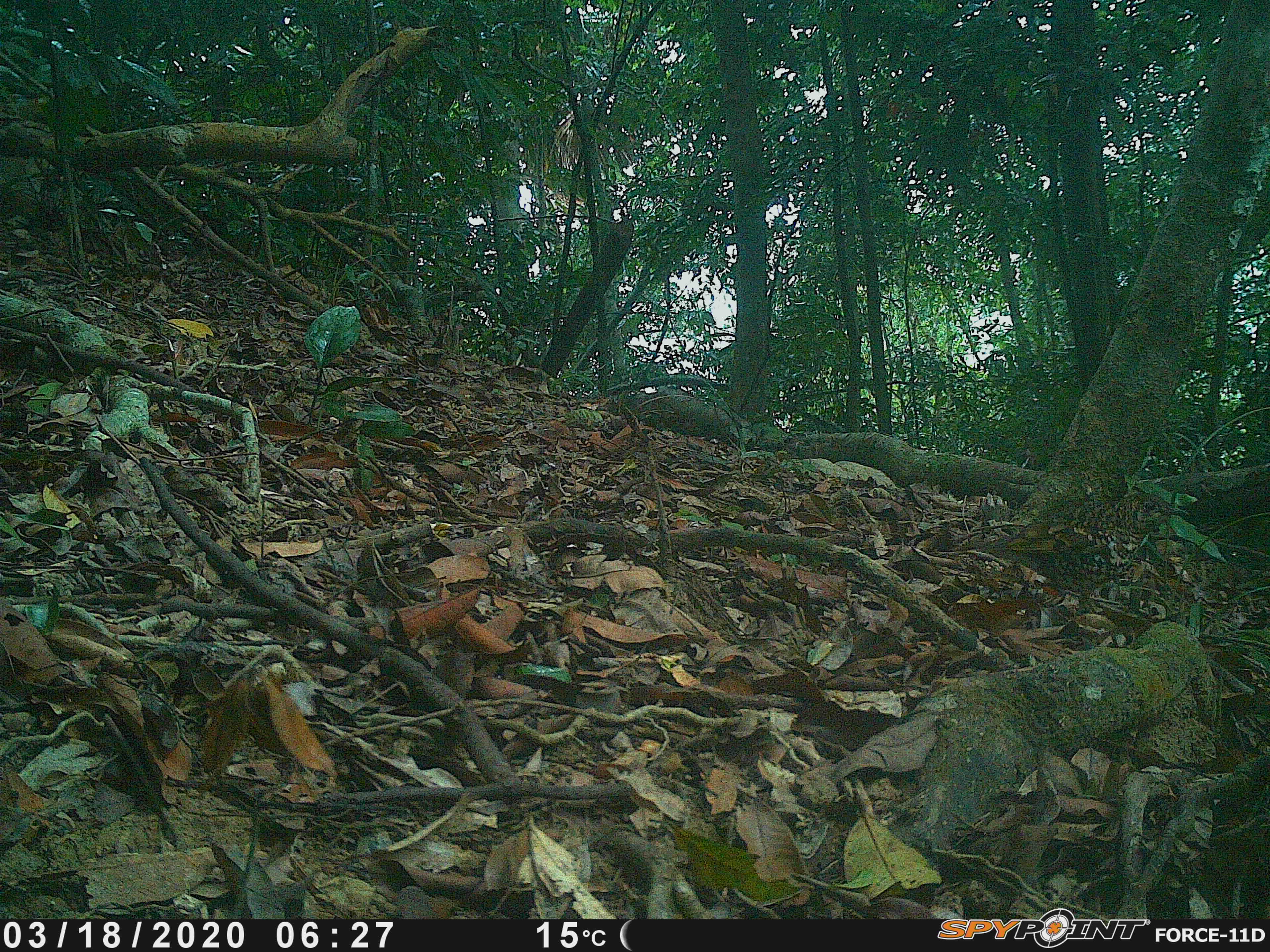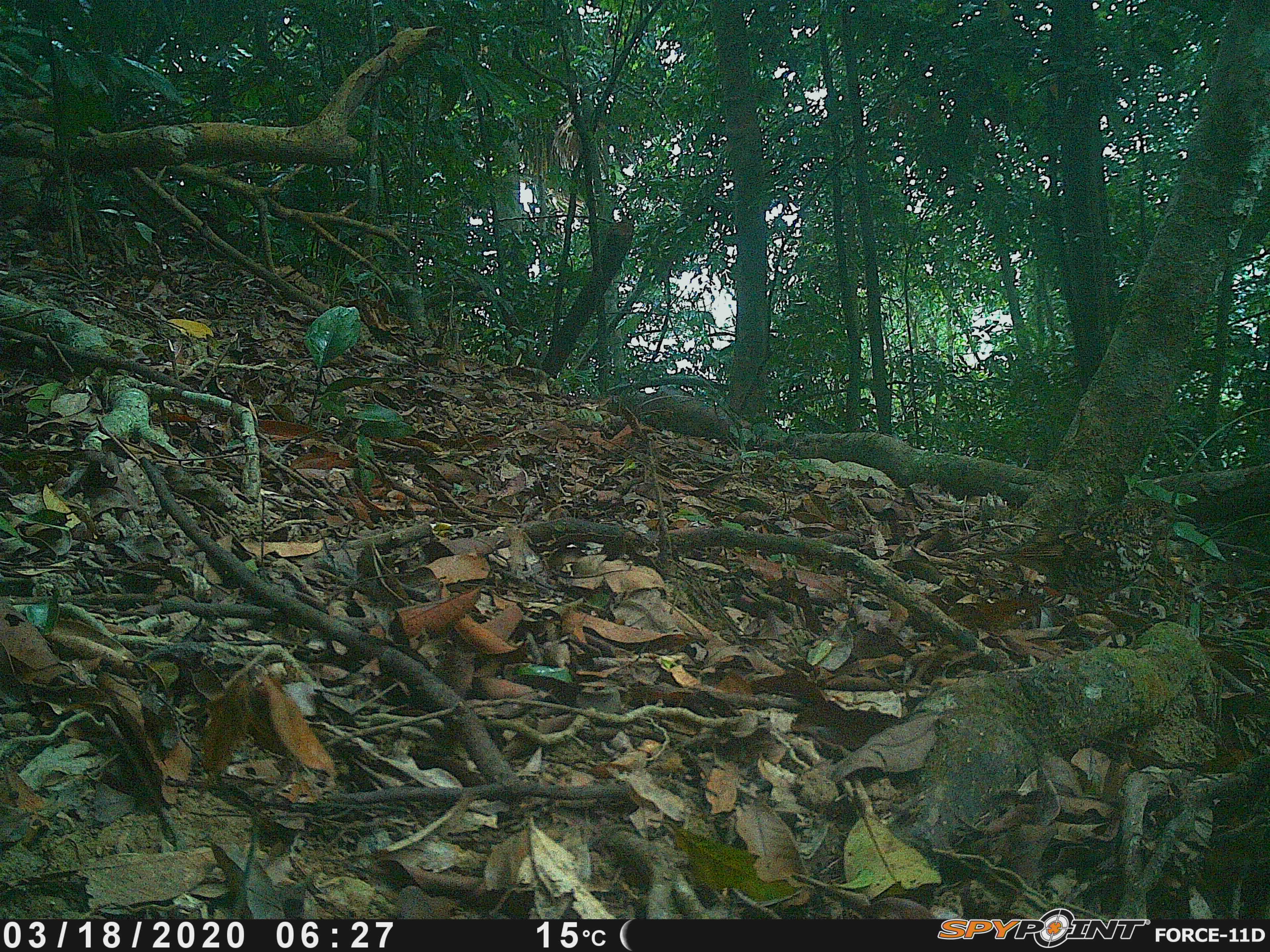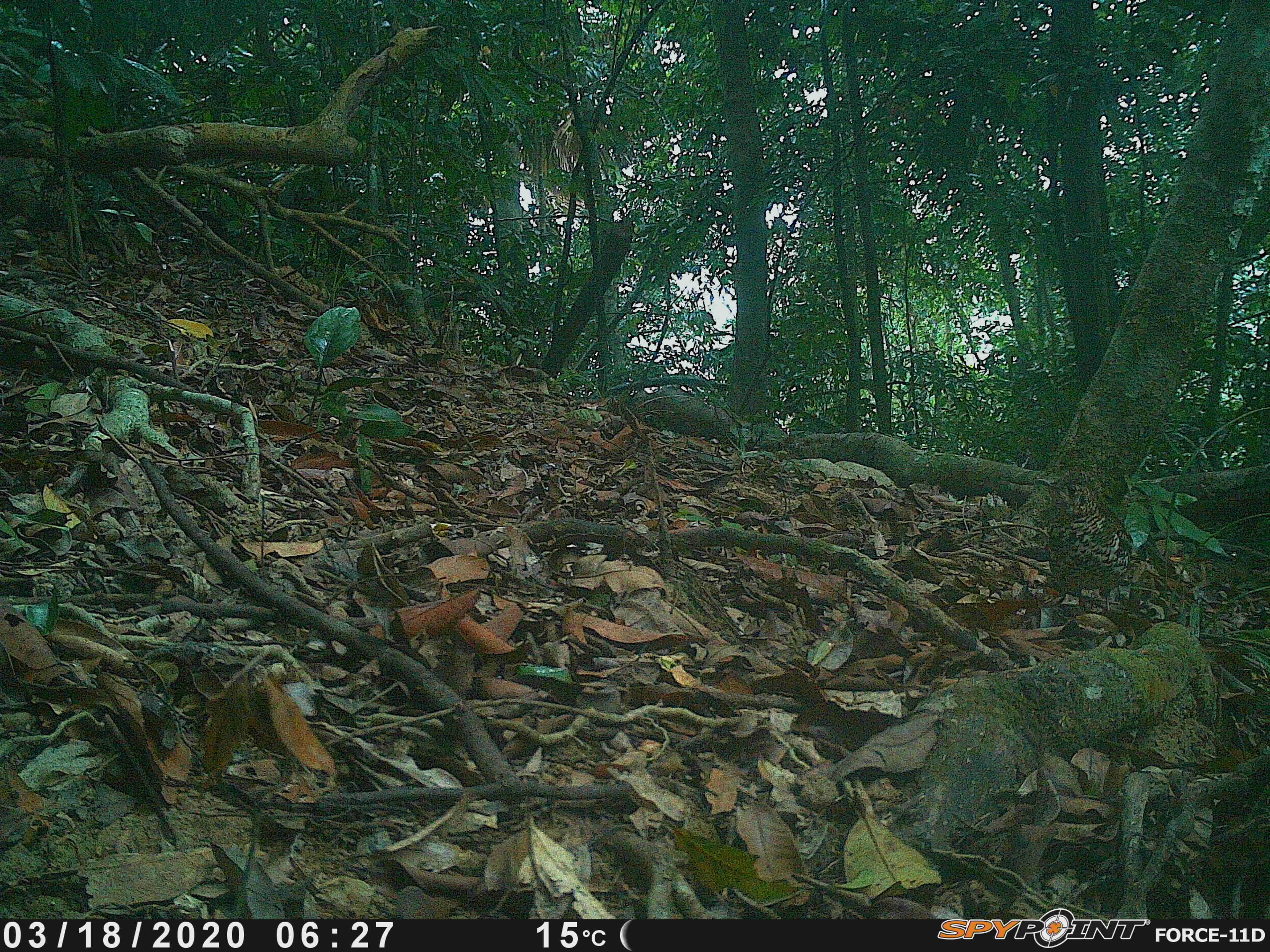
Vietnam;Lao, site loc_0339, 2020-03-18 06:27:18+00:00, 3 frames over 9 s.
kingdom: Animalia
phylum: Chordata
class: Aves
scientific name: Aves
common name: bird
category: unidentified bird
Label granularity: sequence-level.